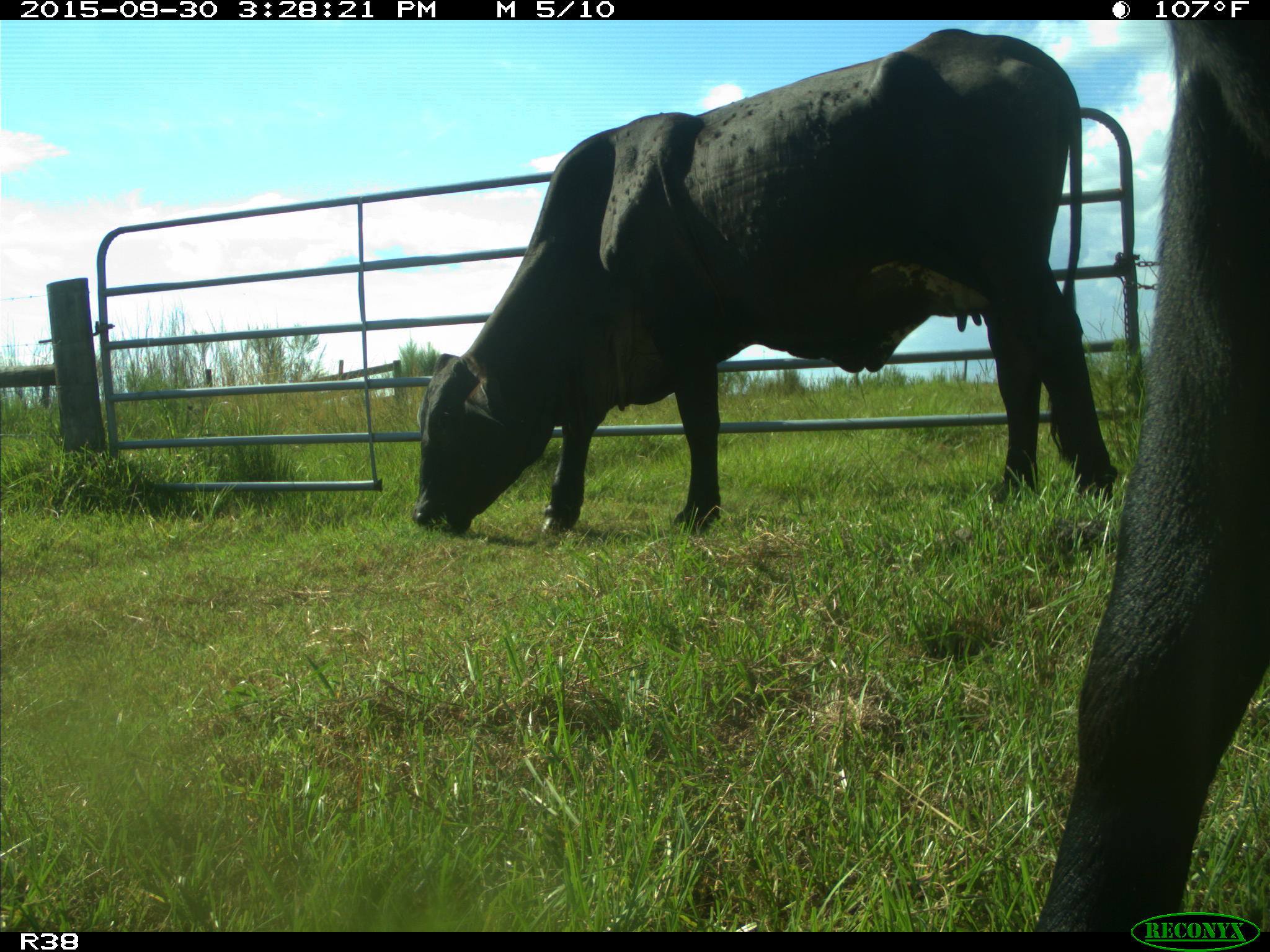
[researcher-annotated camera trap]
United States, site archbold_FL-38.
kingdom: Animalia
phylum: Chordata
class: Mammalia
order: Artiodactyla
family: Bovidae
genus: Bos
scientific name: Bos taurus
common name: domestic cow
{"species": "Bos taurus (domestic cow)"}